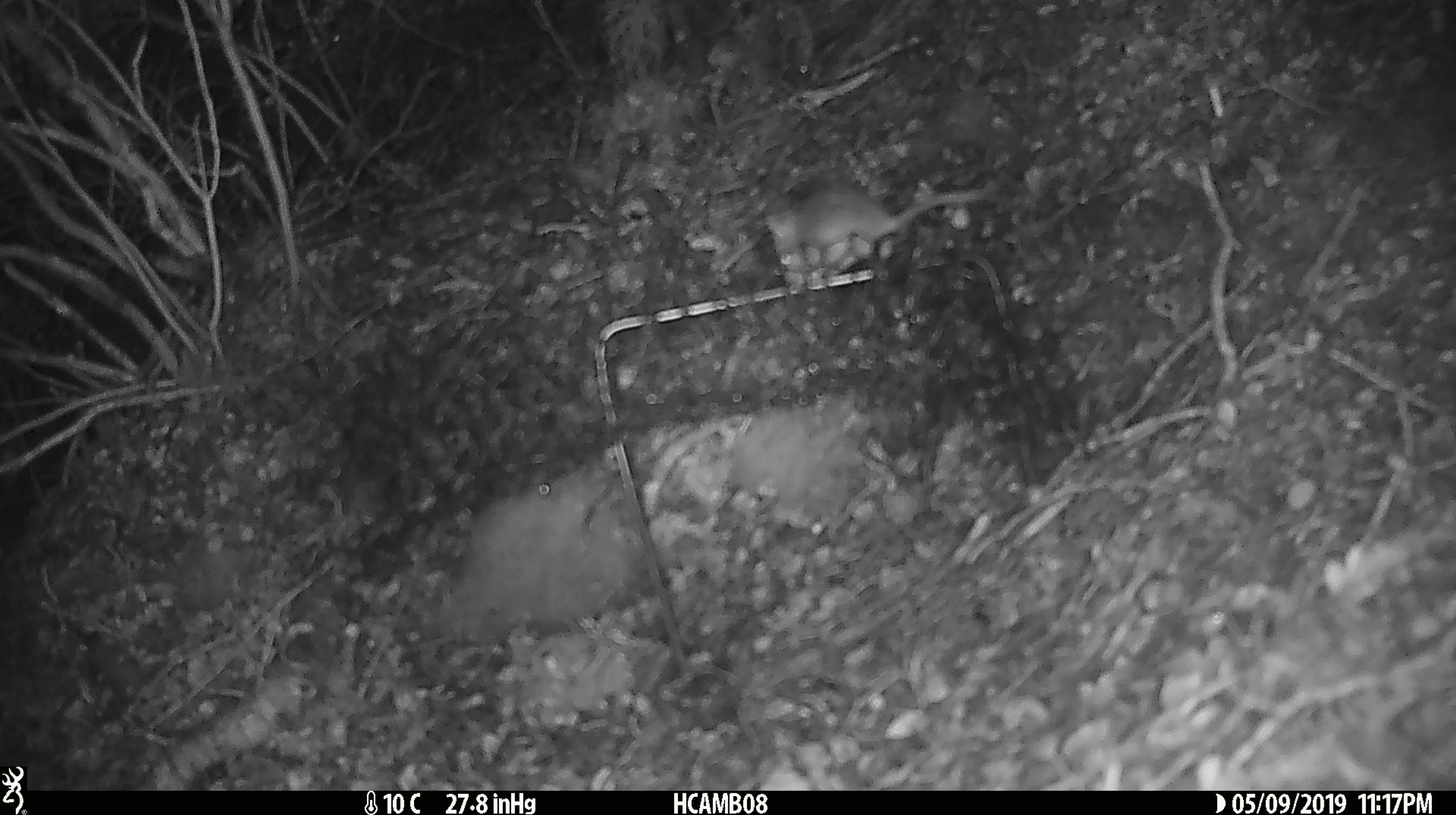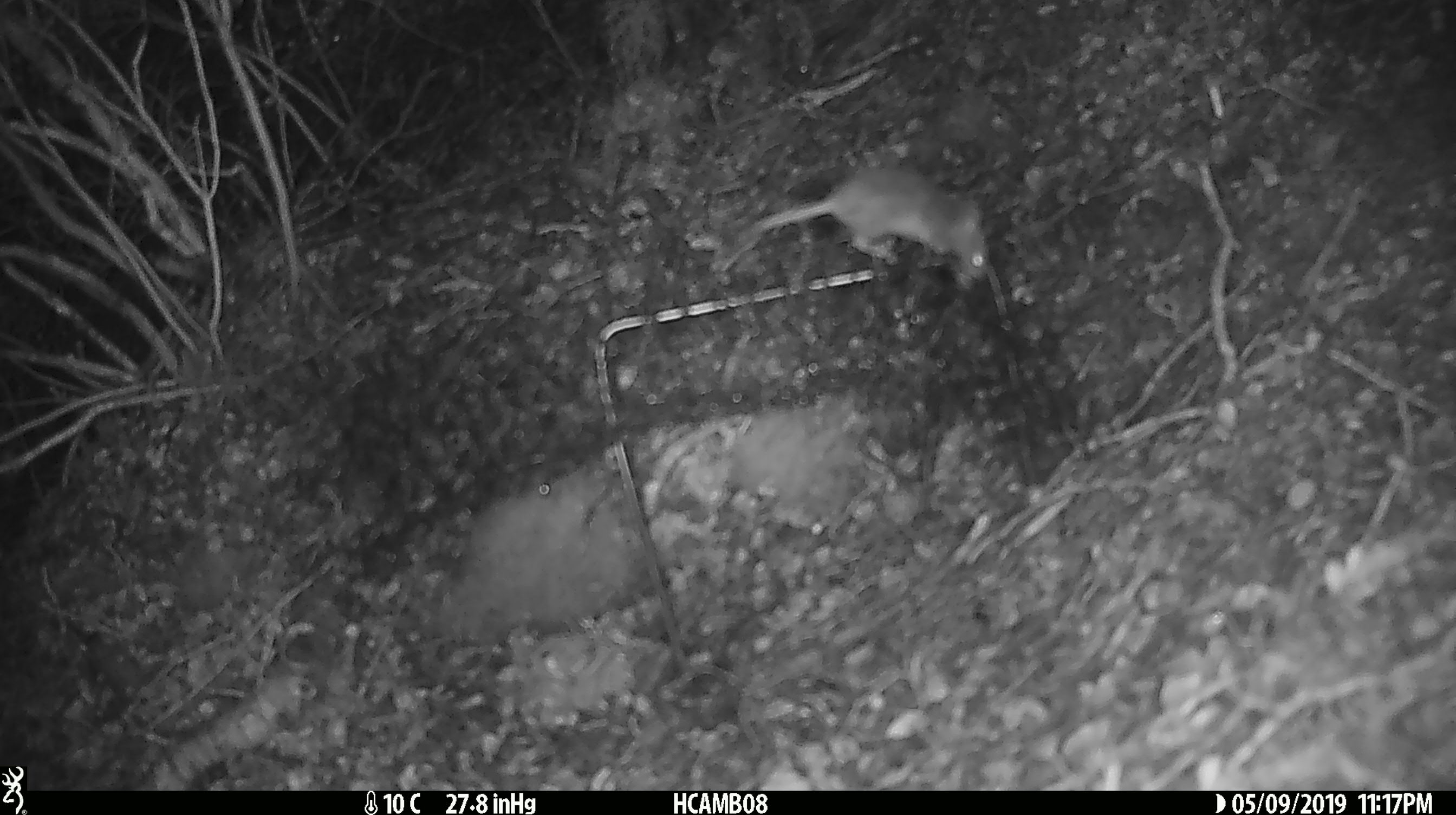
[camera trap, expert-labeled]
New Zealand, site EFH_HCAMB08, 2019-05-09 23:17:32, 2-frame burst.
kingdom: Animalia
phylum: Chordata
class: Mammalia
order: Rodentia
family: Muridae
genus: Mus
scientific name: Mus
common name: mouse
Mouse (Mus).